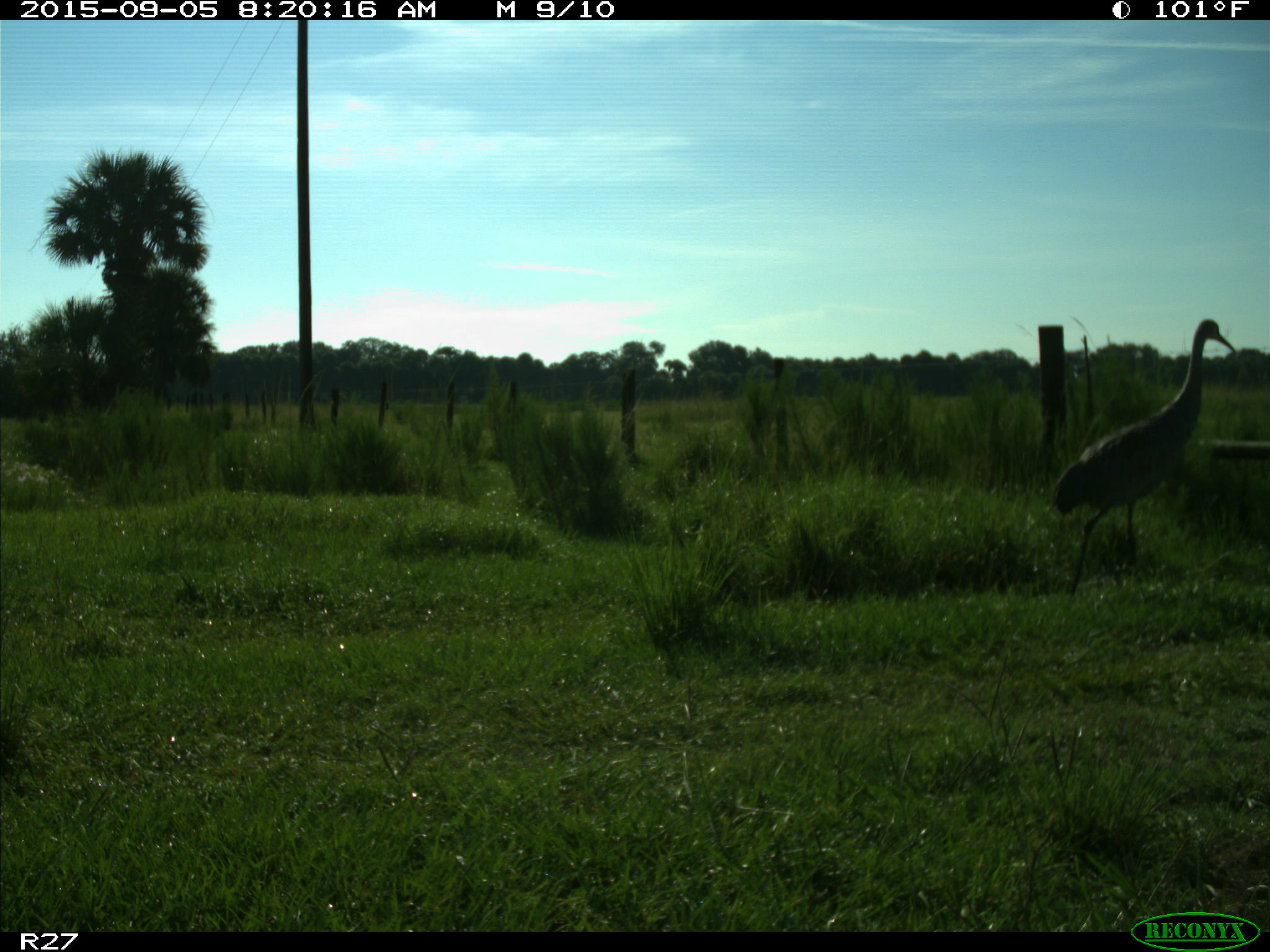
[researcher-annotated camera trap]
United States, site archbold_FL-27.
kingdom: Animalia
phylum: Chordata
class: Aves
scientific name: Aves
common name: birds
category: unidentified bird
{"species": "unidentified bird (birds) (Aves)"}